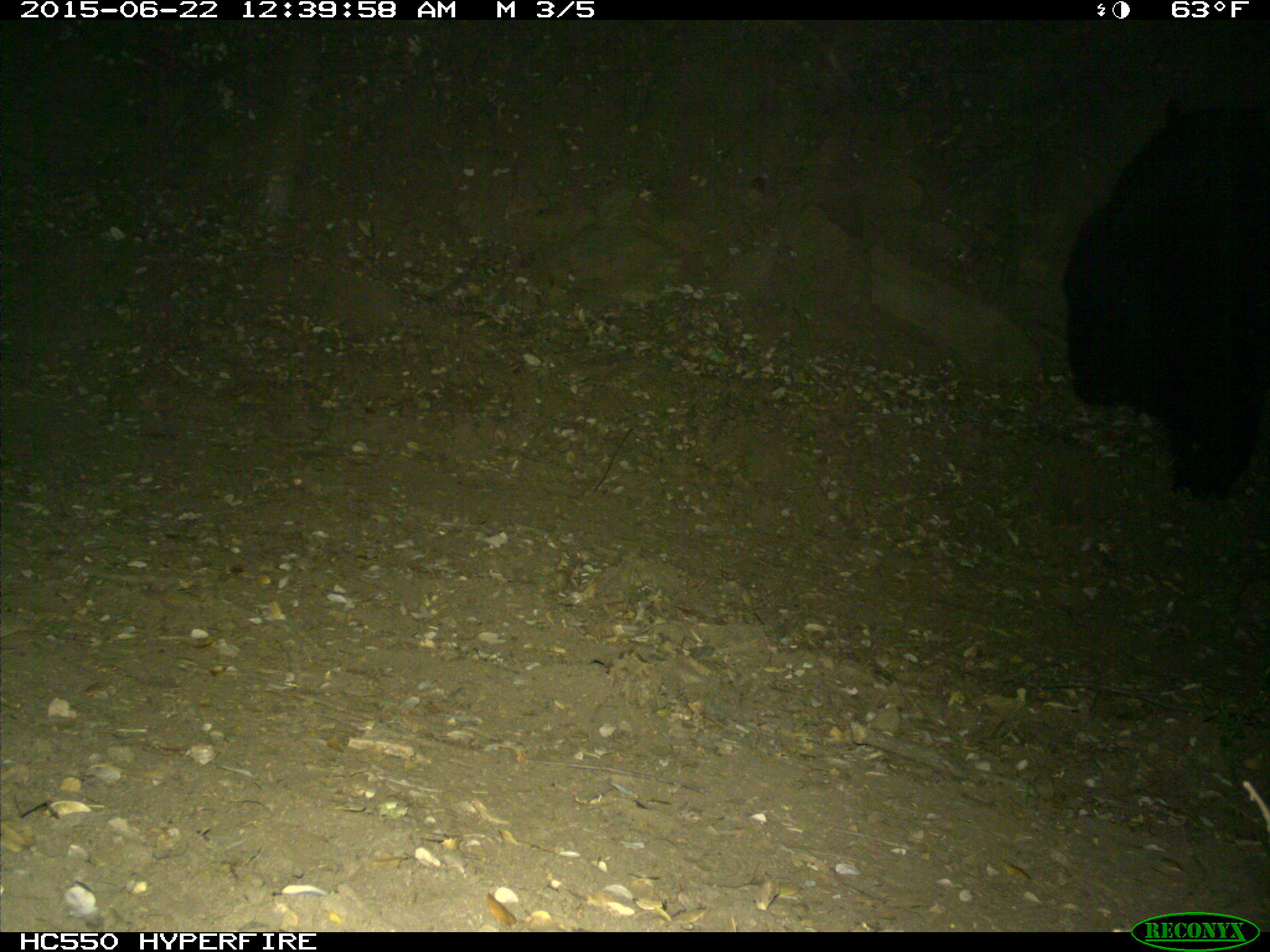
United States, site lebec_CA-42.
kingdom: Animalia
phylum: Chordata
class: Mammalia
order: Carnivora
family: Ursidae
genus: Ursus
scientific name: Ursus americanus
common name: american black bear